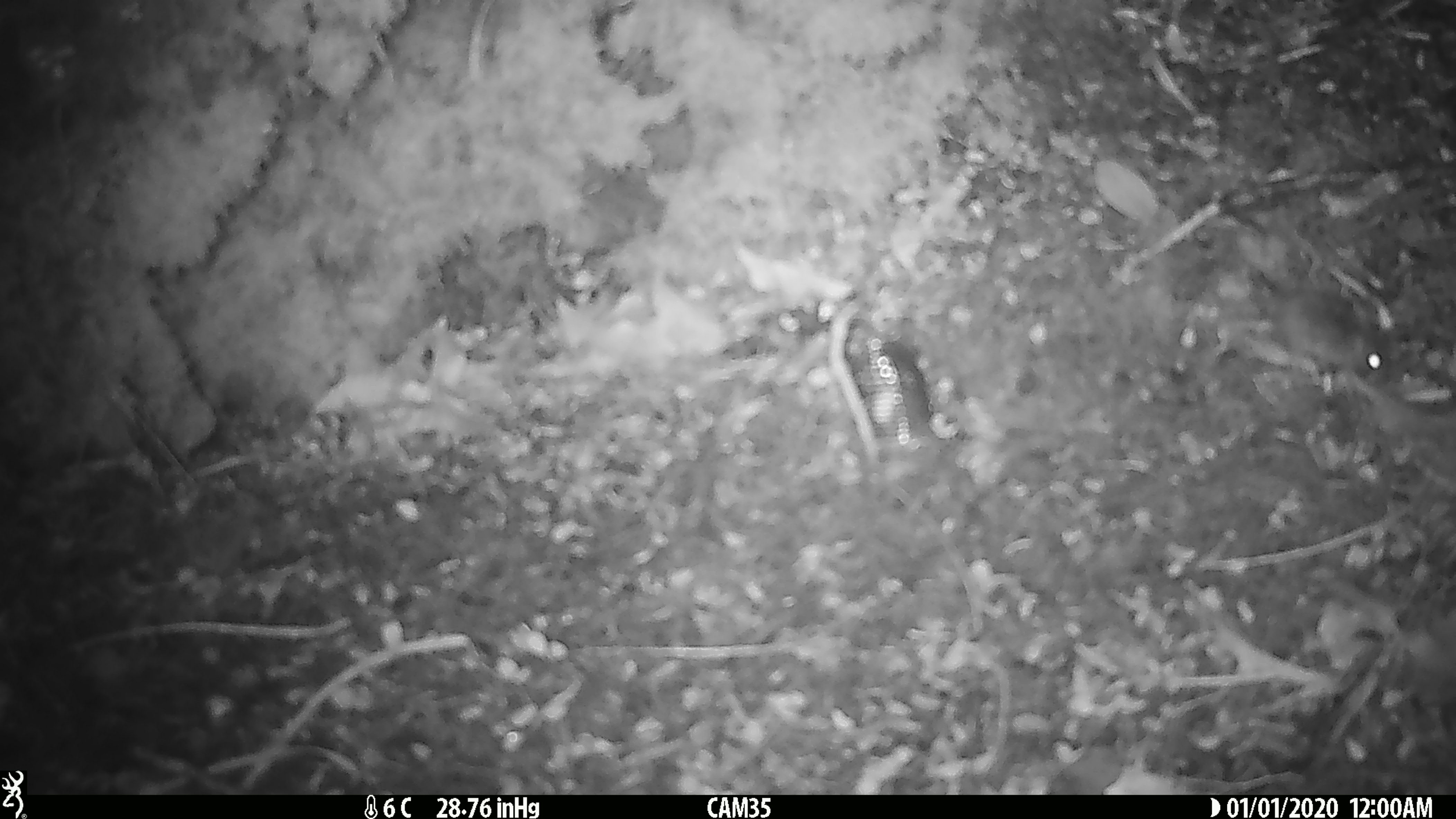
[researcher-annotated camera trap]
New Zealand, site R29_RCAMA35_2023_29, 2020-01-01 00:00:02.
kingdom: Animalia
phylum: Chordata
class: Mammalia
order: Rodentia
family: Muridae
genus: Mus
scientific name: Mus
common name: mouse